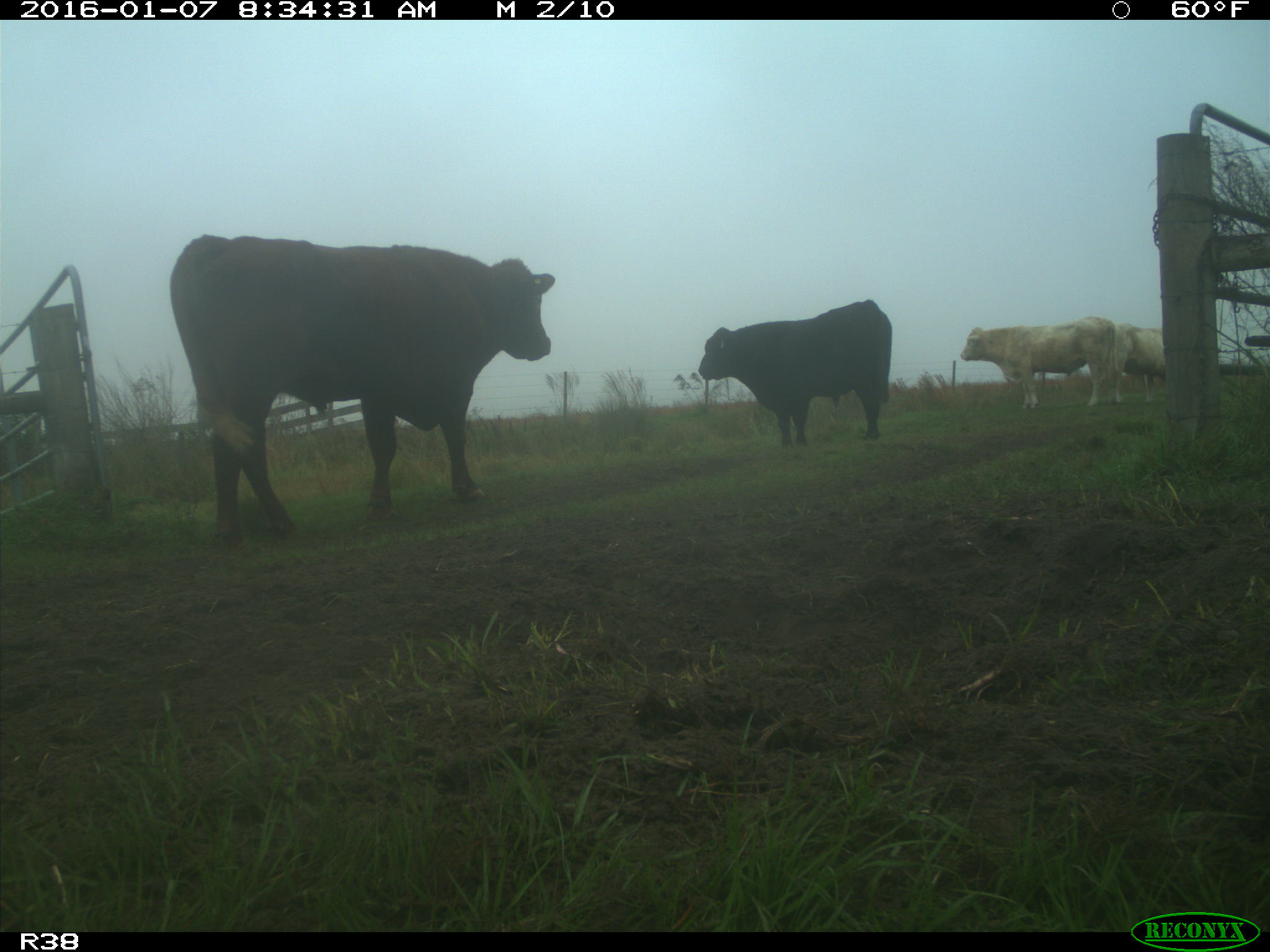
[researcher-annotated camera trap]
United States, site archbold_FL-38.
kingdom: Animalia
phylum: Chordata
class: Mammalia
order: Artiodactyla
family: Bovidae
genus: Bos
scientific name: Bos taurus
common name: domestic cow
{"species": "Bos taurus (domestic cow)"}